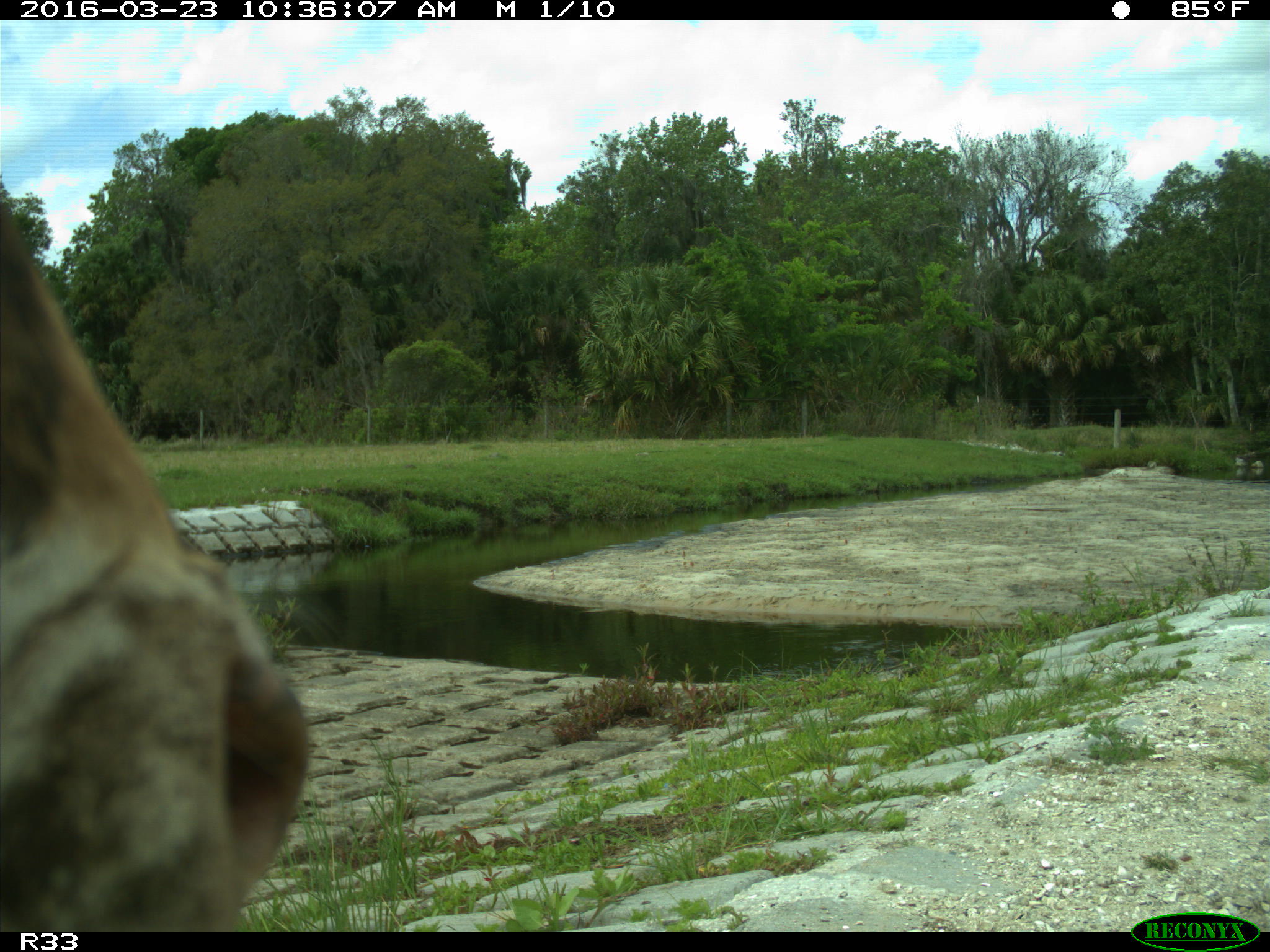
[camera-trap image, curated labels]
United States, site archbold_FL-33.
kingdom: Animalia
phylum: Chordata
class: Mammalia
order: Artiodactyla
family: Bovidae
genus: Bos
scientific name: Bos taurus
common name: domestic cow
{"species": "Bos taurus (domestic cow)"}